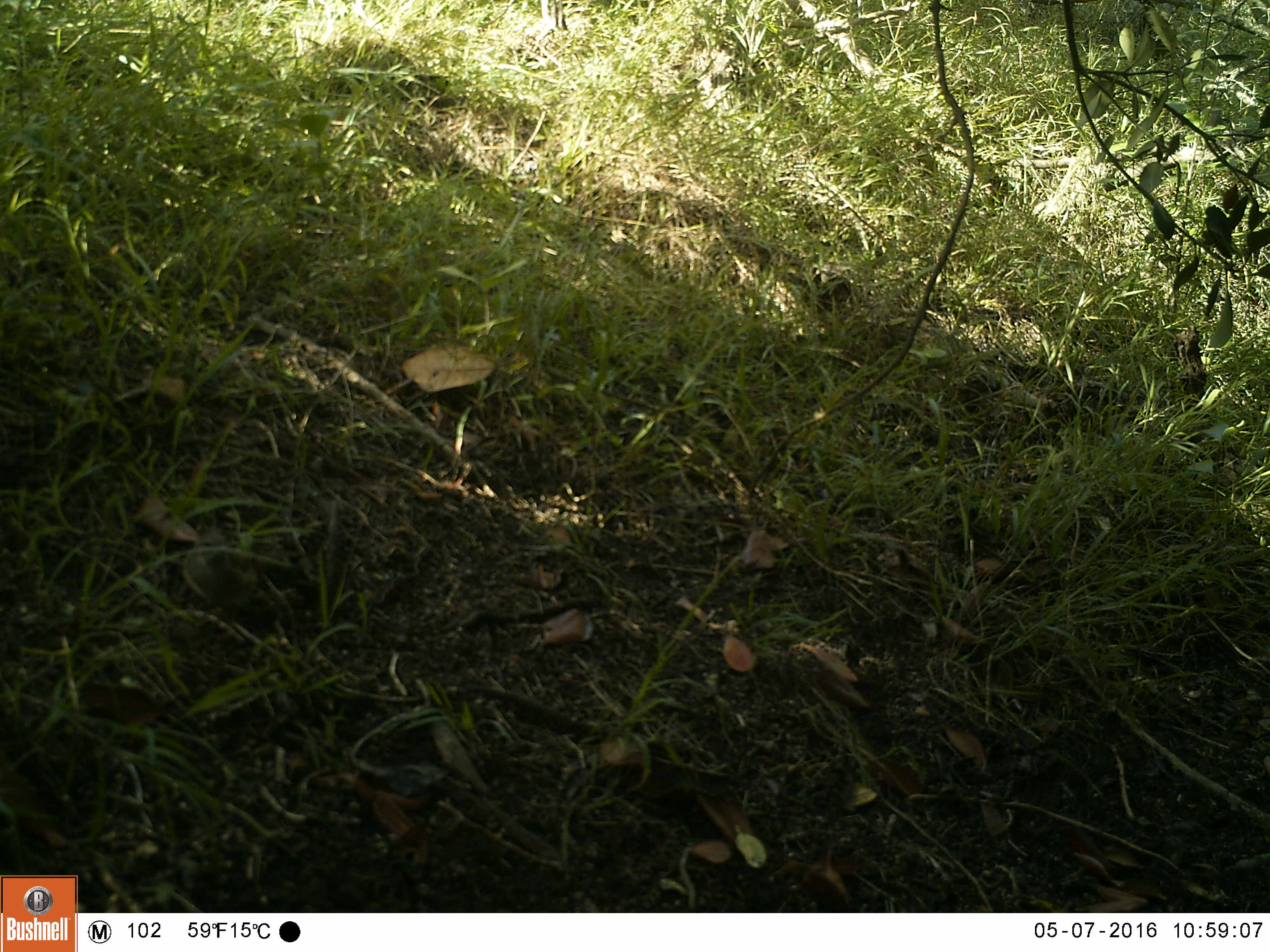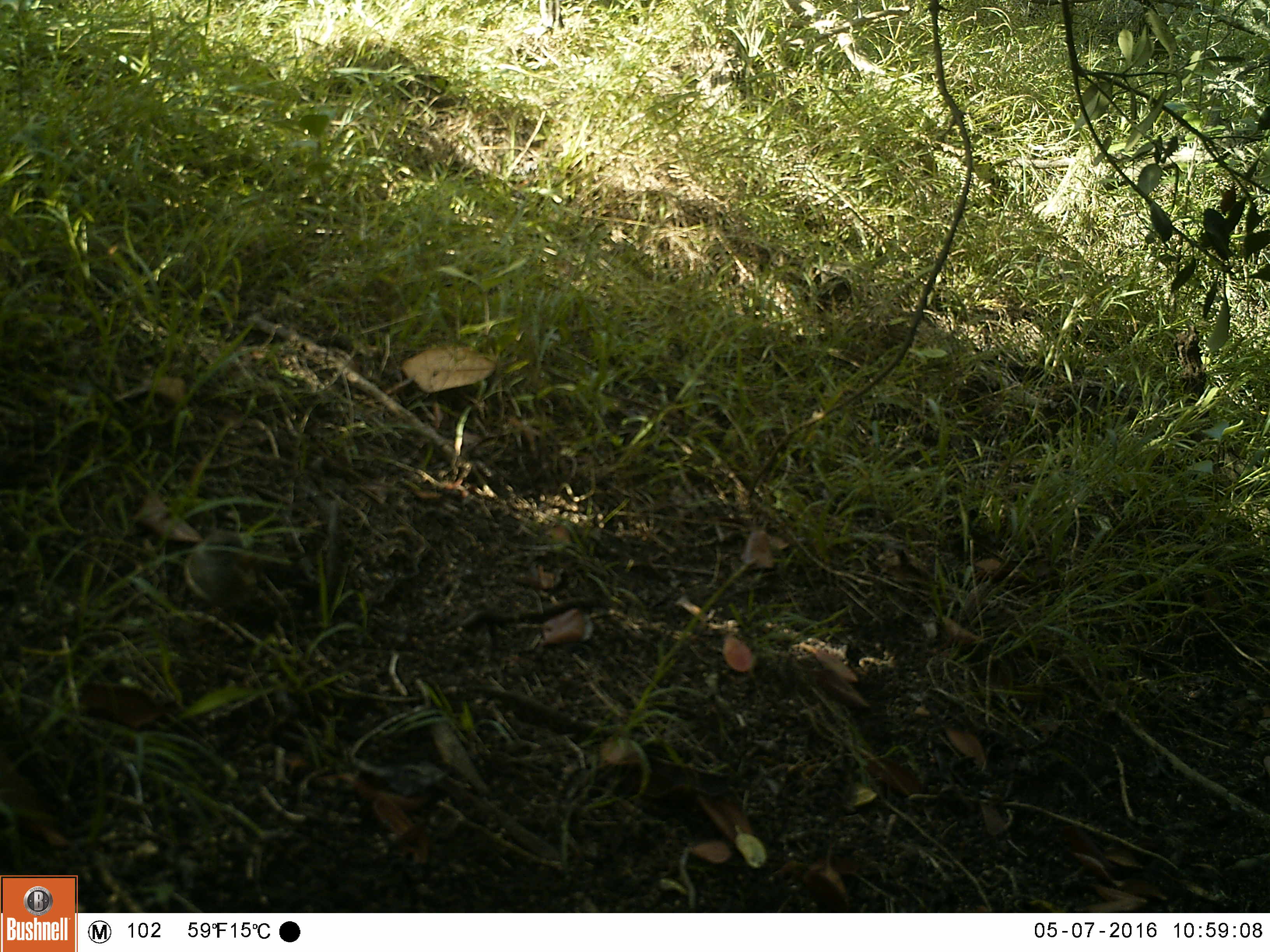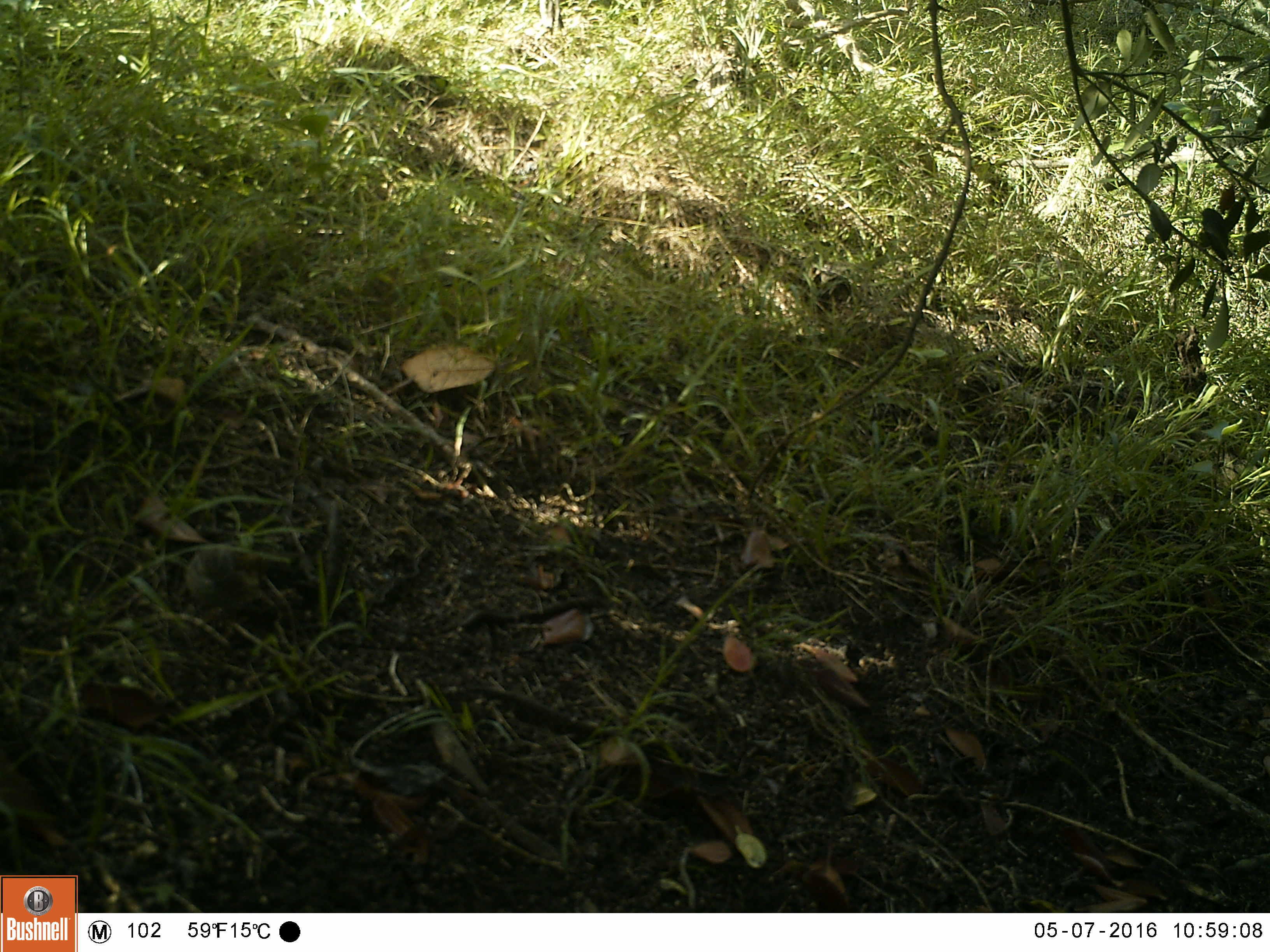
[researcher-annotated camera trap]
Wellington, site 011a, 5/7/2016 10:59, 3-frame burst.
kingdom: Animalia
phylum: Chordata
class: Aves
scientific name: Aves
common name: bird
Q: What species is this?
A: Bird (Aves).